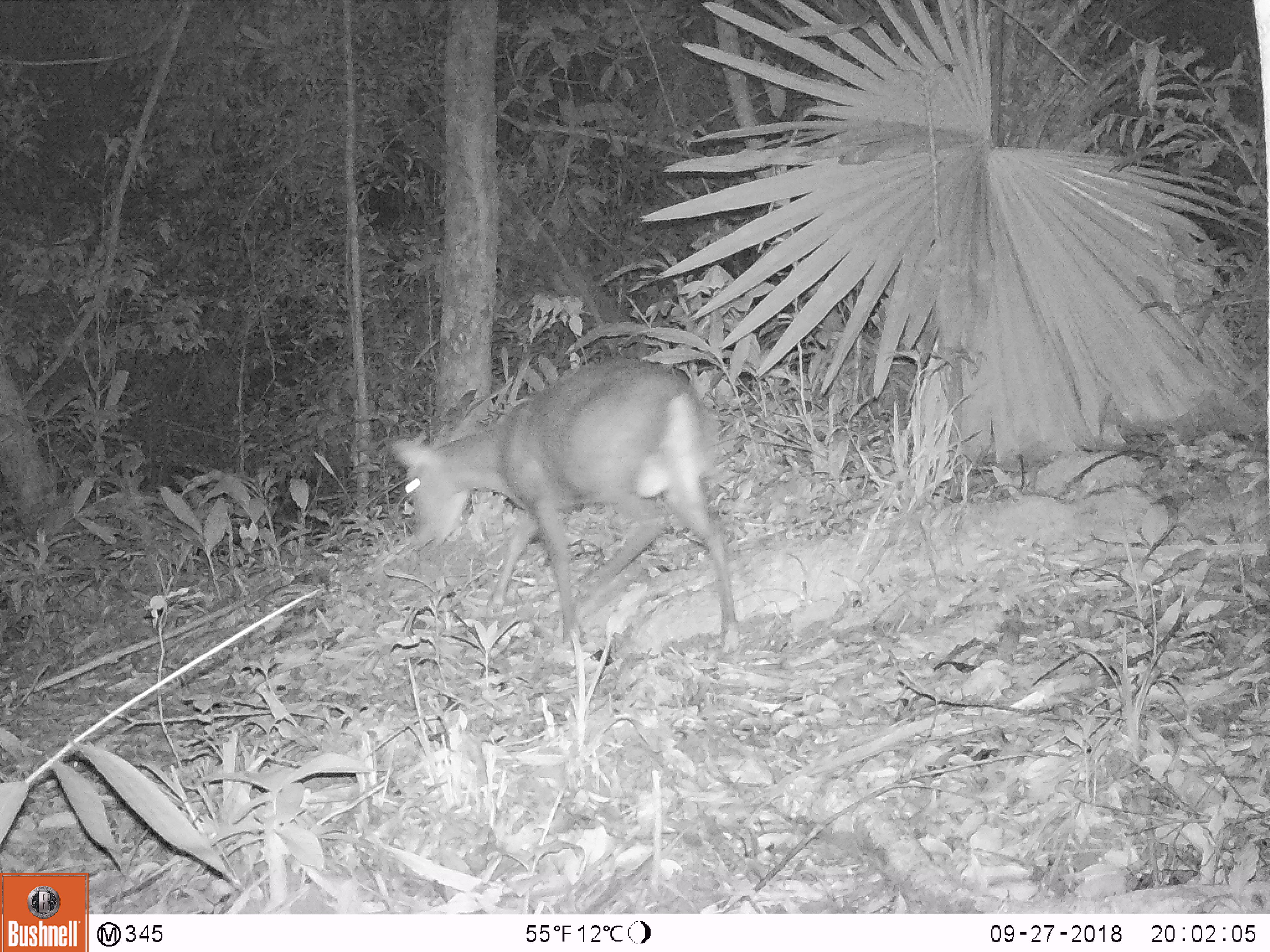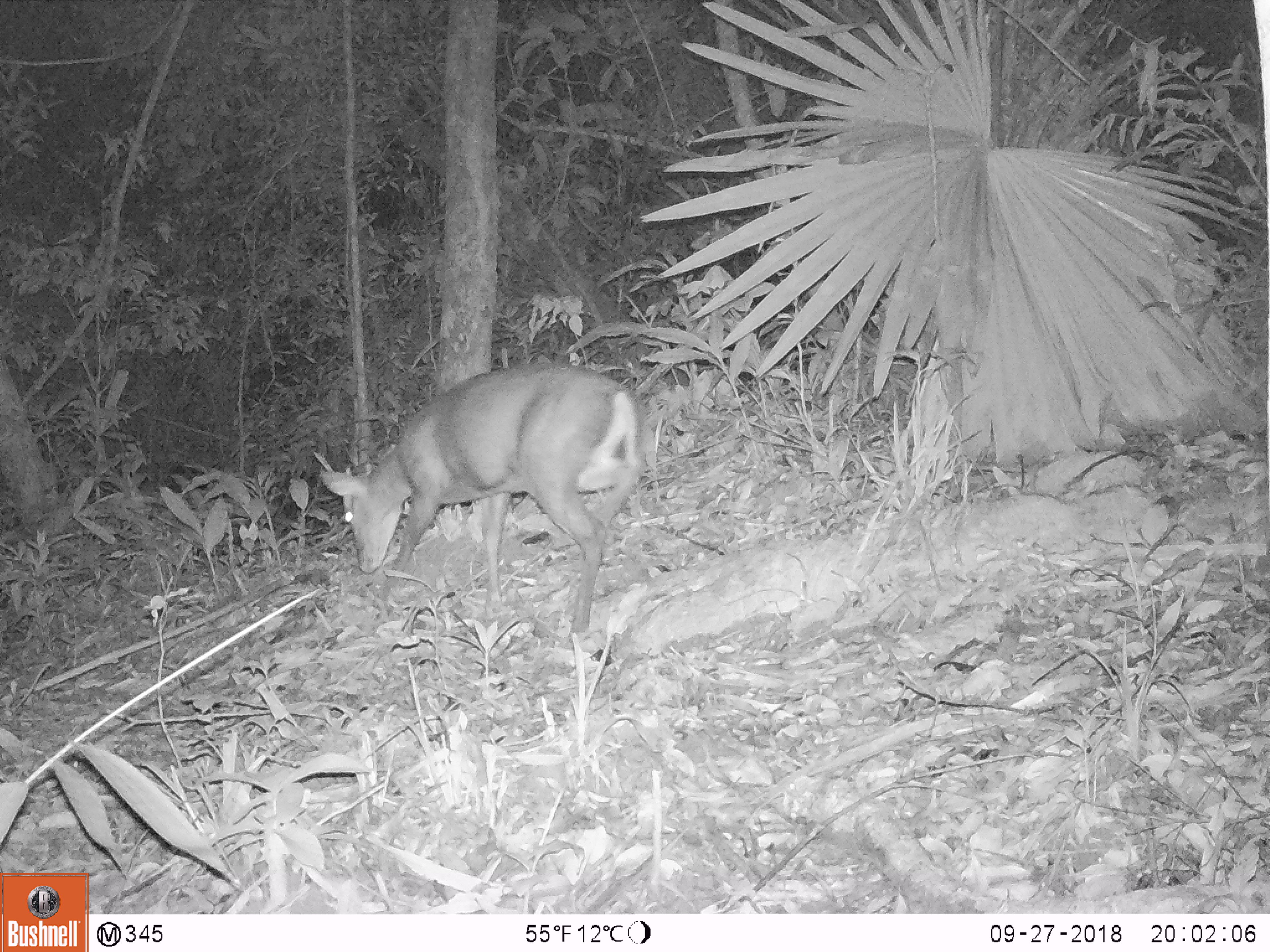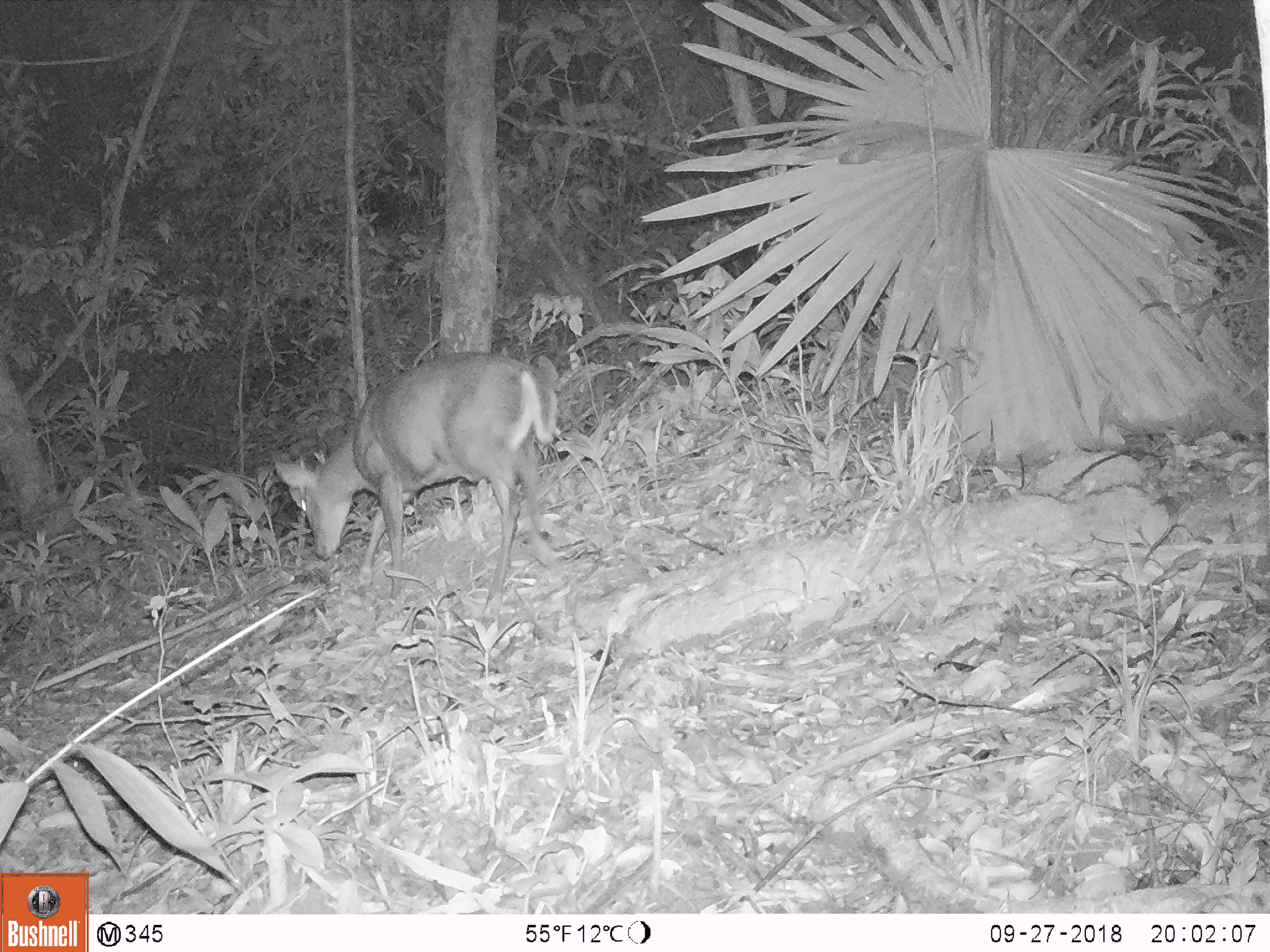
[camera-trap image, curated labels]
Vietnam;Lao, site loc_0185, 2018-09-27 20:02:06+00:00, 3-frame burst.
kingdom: Animalia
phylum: Chordata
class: Mammalia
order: Artiodactyla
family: Cervidae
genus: Muntiacus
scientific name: Muntiacus rooseveltorum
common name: roosevelt's muntjac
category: roosevelts muntjac group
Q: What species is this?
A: Roosevelts muntjac group (roosevelt's muntjac) (Muntiacus rooseveltorum).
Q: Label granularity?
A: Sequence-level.